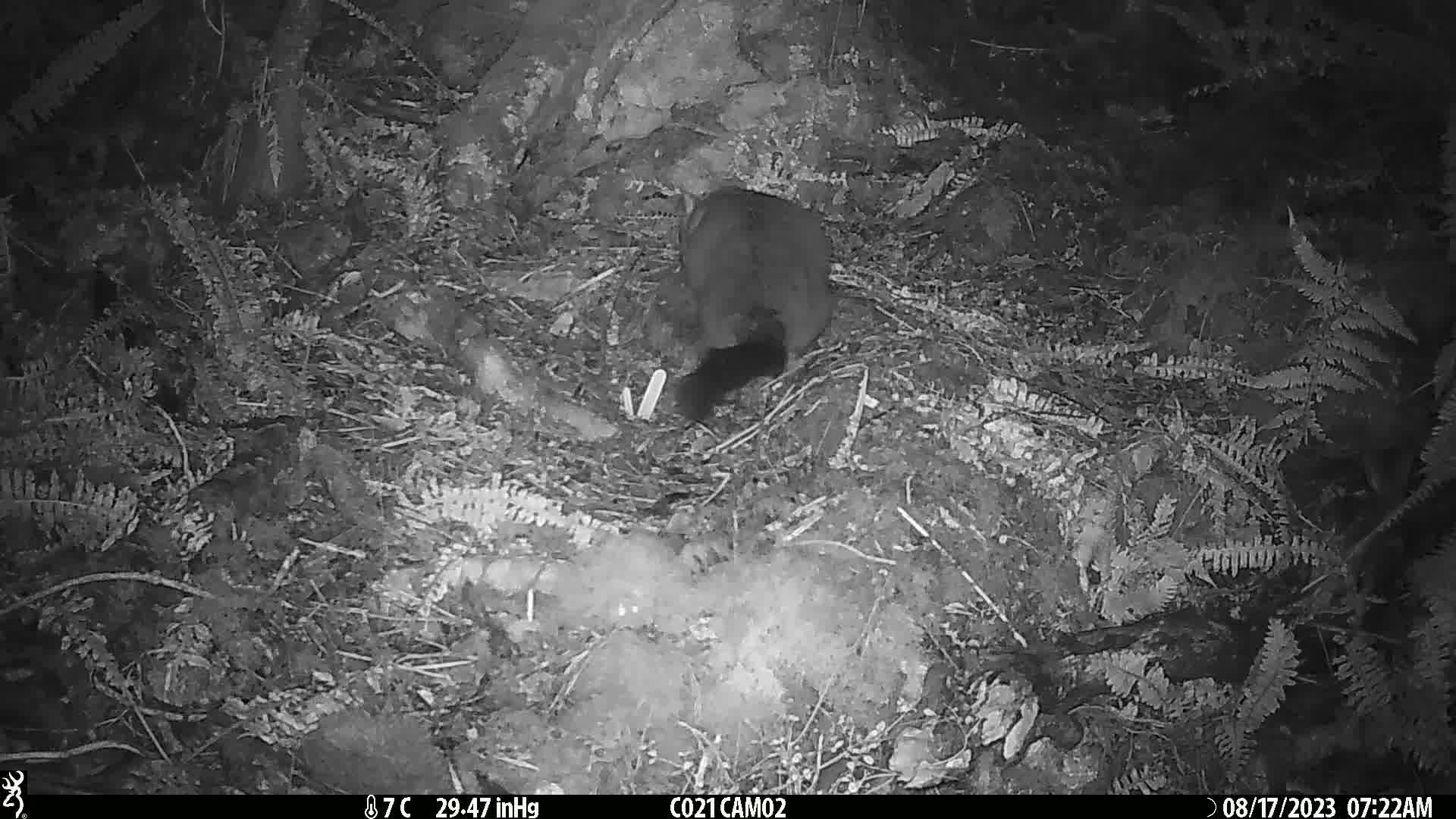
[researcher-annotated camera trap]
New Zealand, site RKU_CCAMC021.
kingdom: Animalia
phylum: Chordata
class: Mammalia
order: Diprotodontia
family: Phalangeridae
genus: Trichosurus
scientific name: Trichosurus vulpecula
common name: common brushtail possum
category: possum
Possum (common brushtail possum) (Trichosurus vulpecula).